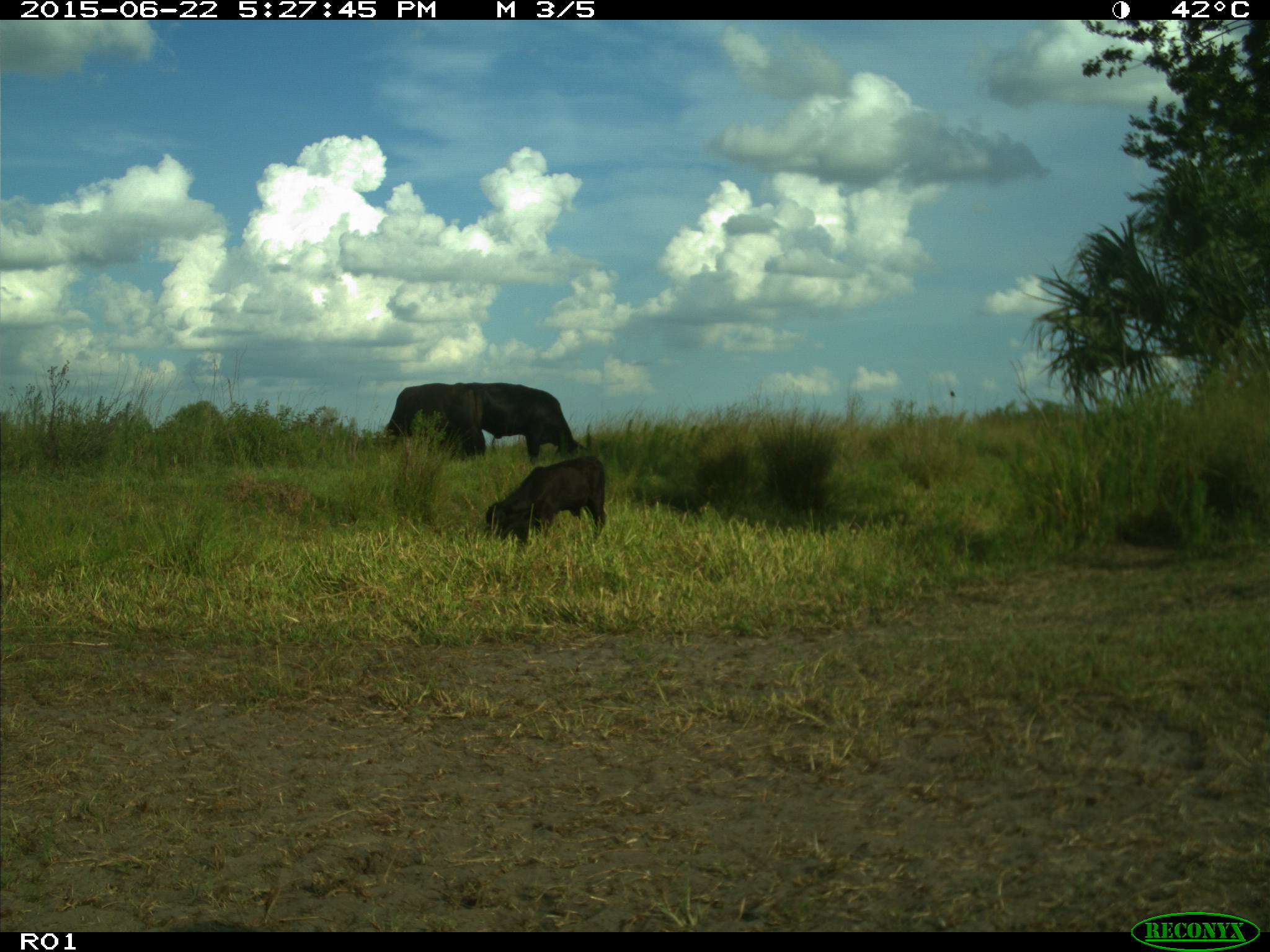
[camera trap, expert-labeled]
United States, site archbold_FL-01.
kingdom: Animalia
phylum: Chordata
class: Mammalia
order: Artiodactyla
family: Bovidae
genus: Bos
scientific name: Bos taurus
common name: domestic cow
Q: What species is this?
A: Bos taurus (domestic cow).